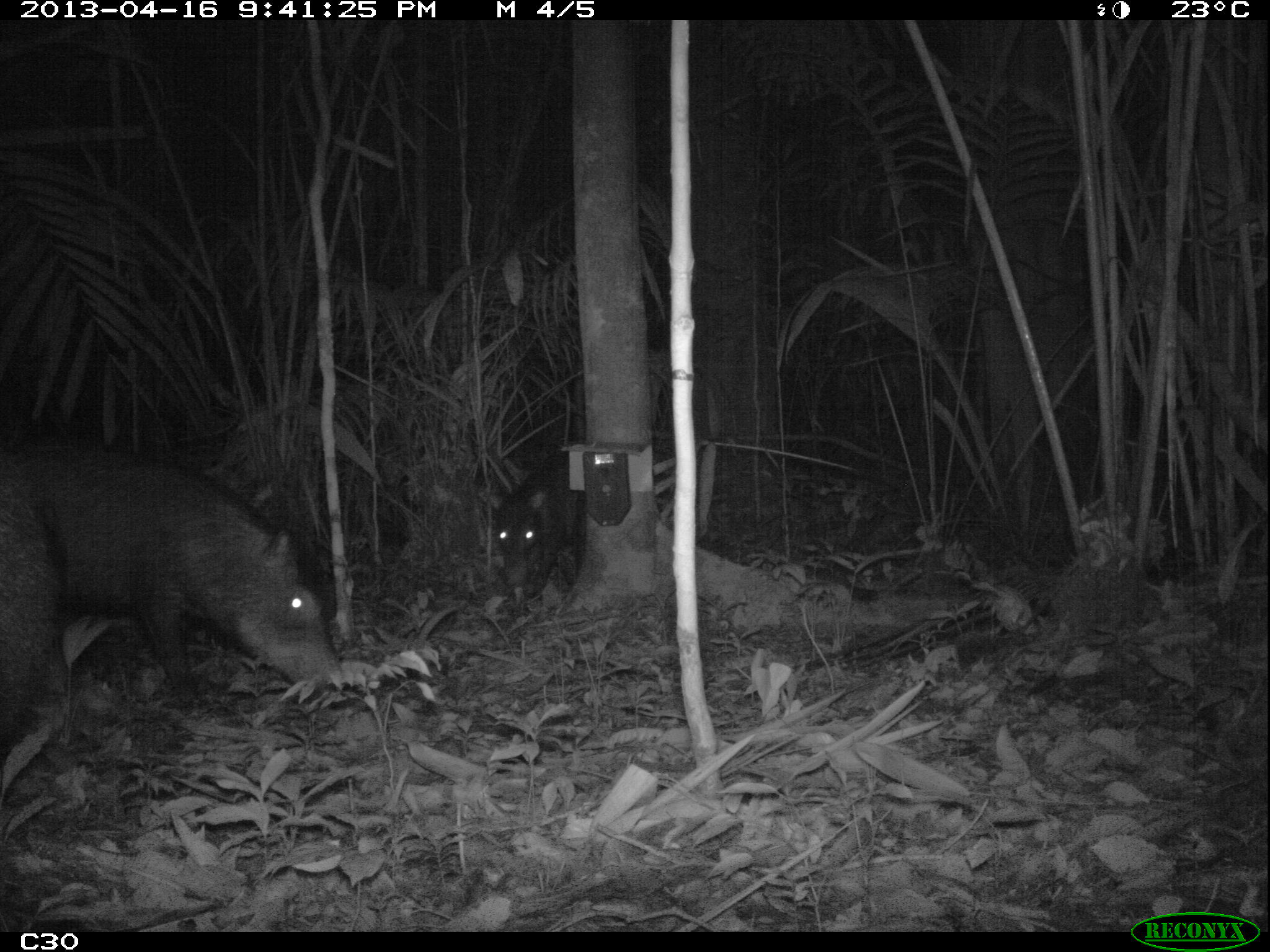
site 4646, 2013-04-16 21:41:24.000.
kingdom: Animalia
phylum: Chordata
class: Mammalia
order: Artiodactyla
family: Tayassuidae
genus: Tayassu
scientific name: Tayassu pecari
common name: white-lipped peccary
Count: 5.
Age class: adult.